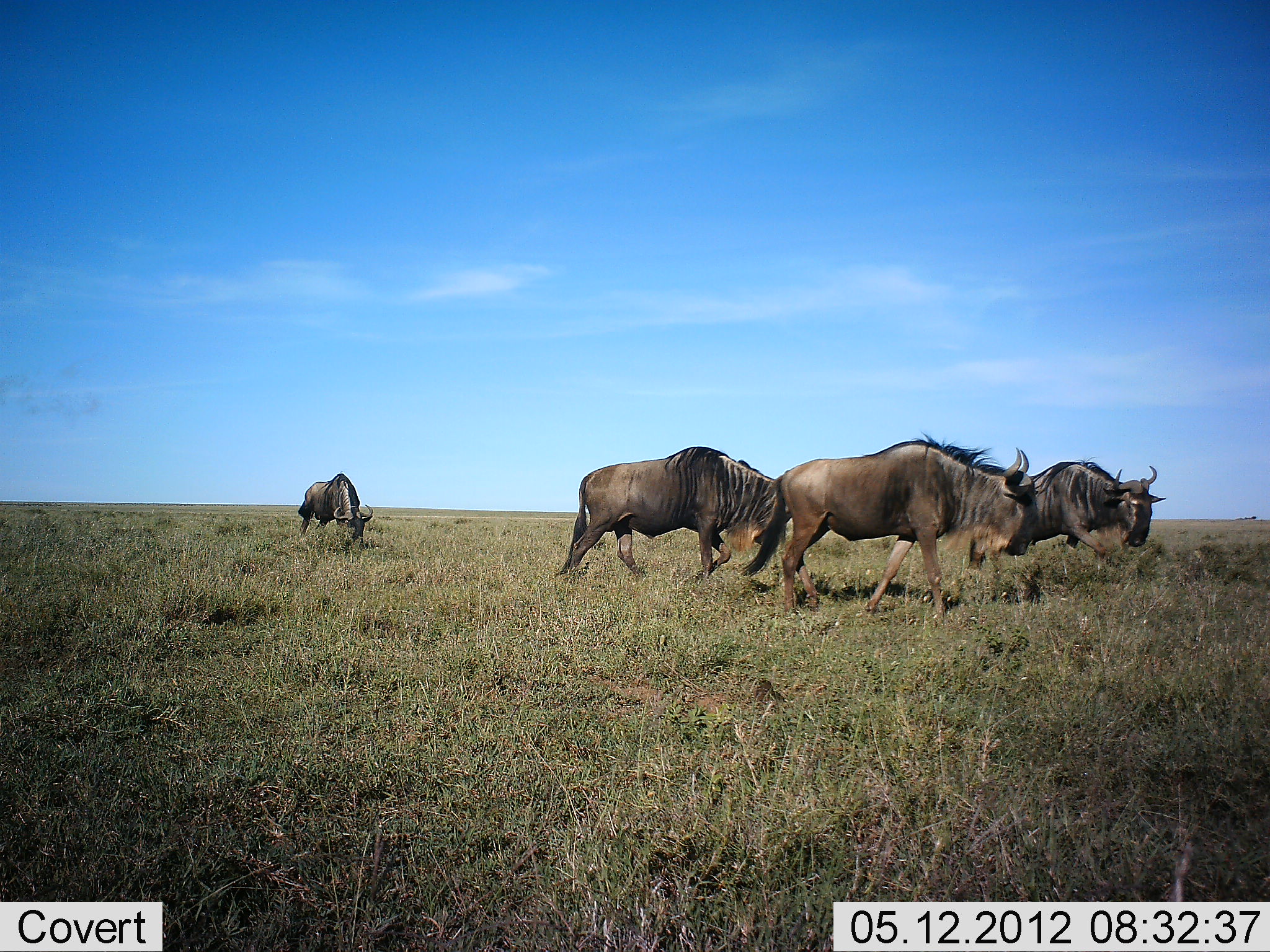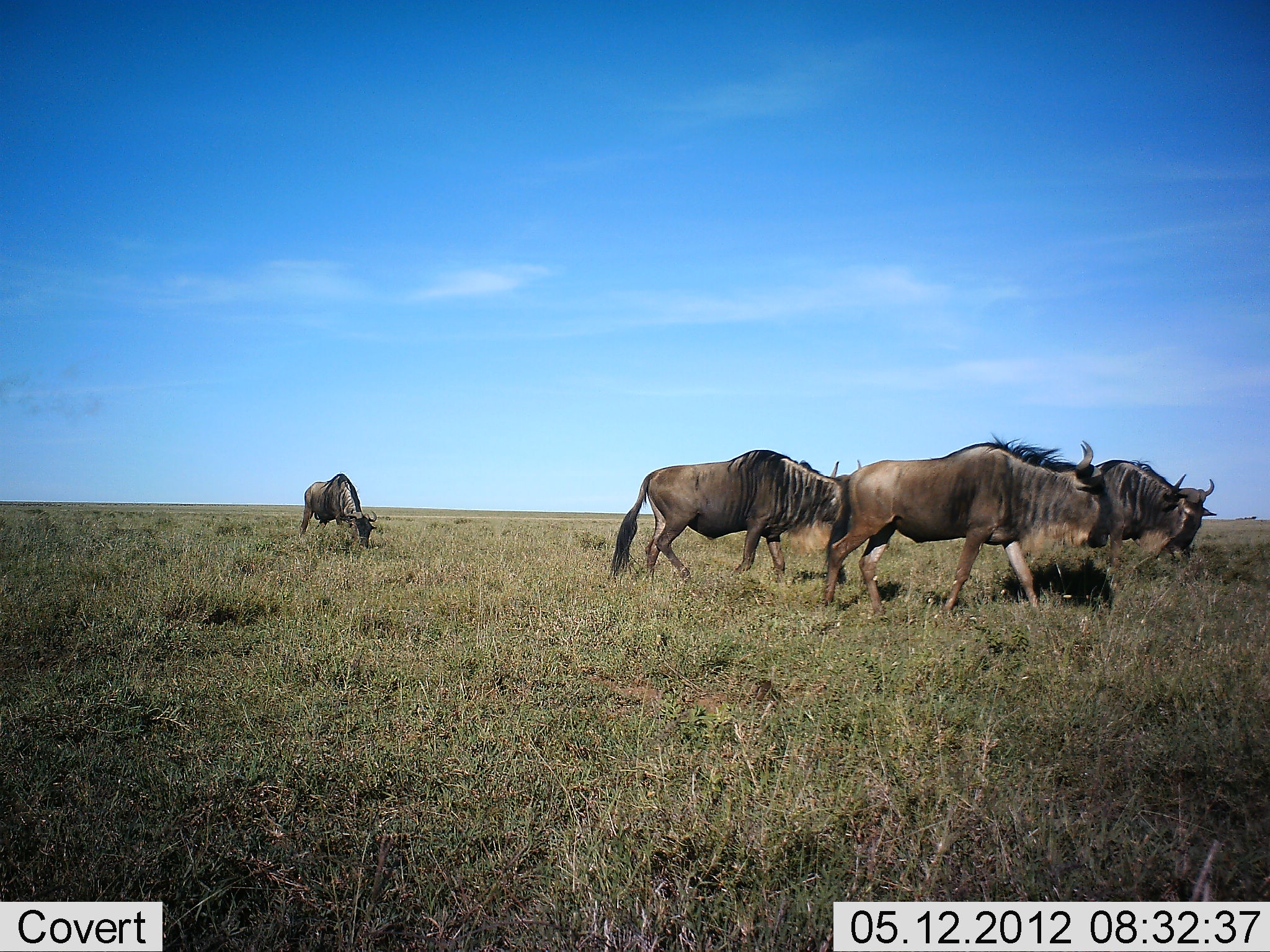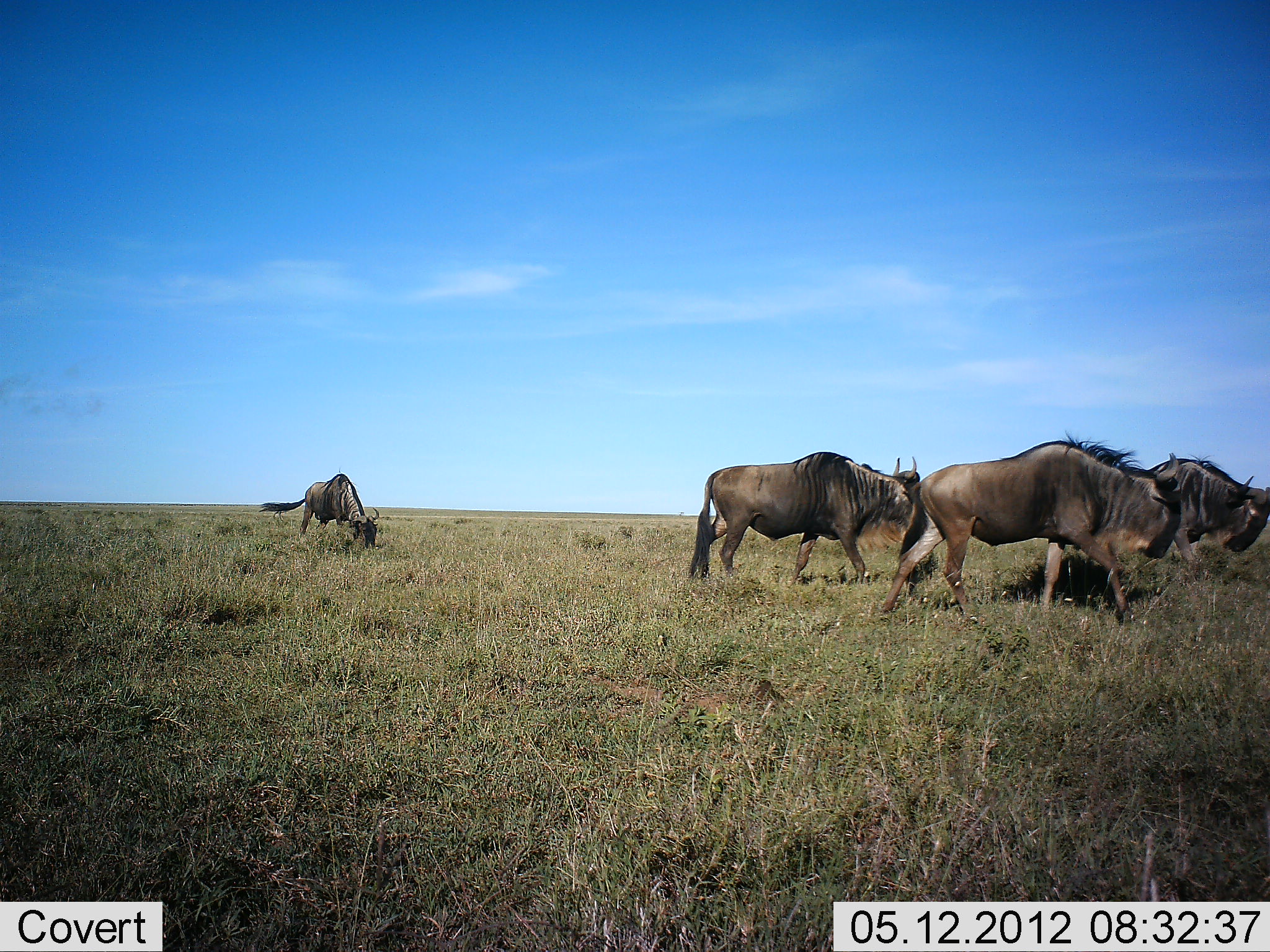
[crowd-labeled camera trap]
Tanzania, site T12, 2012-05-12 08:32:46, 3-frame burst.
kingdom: Animalia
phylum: Chordata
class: Mammalia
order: Artiodactyla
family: Bovidae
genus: Connochaetes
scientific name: Connochaetes taurinus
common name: blue wildebeest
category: wildebeest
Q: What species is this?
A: Wildebeest (blue wildebeest) (Connochaetes taurinus).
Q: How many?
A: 4.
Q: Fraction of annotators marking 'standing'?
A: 30%.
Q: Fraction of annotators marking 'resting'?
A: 0%.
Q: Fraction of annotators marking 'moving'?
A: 80%.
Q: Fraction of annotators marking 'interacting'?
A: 0%.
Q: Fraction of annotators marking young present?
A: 0%.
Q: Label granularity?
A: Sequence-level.